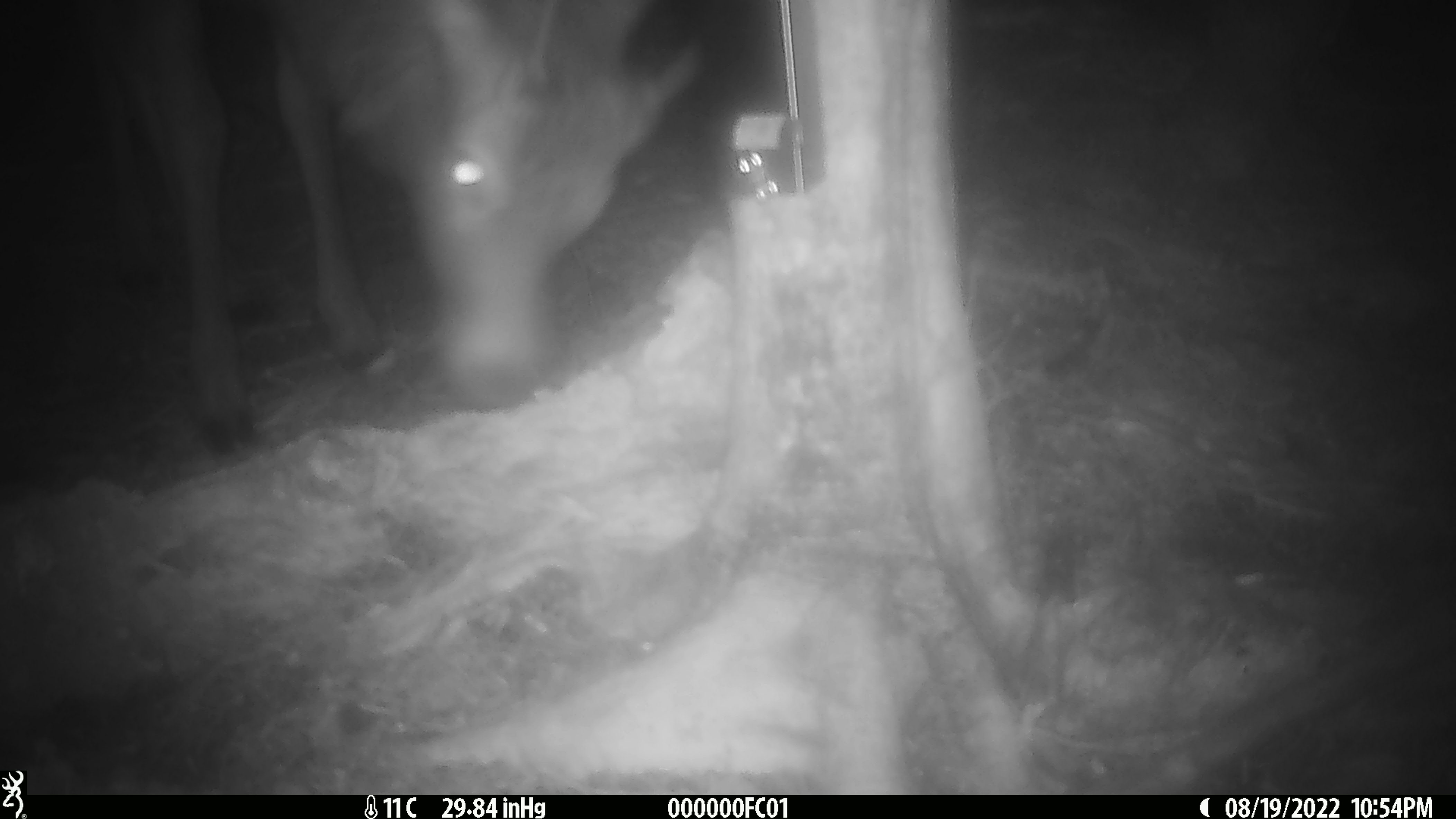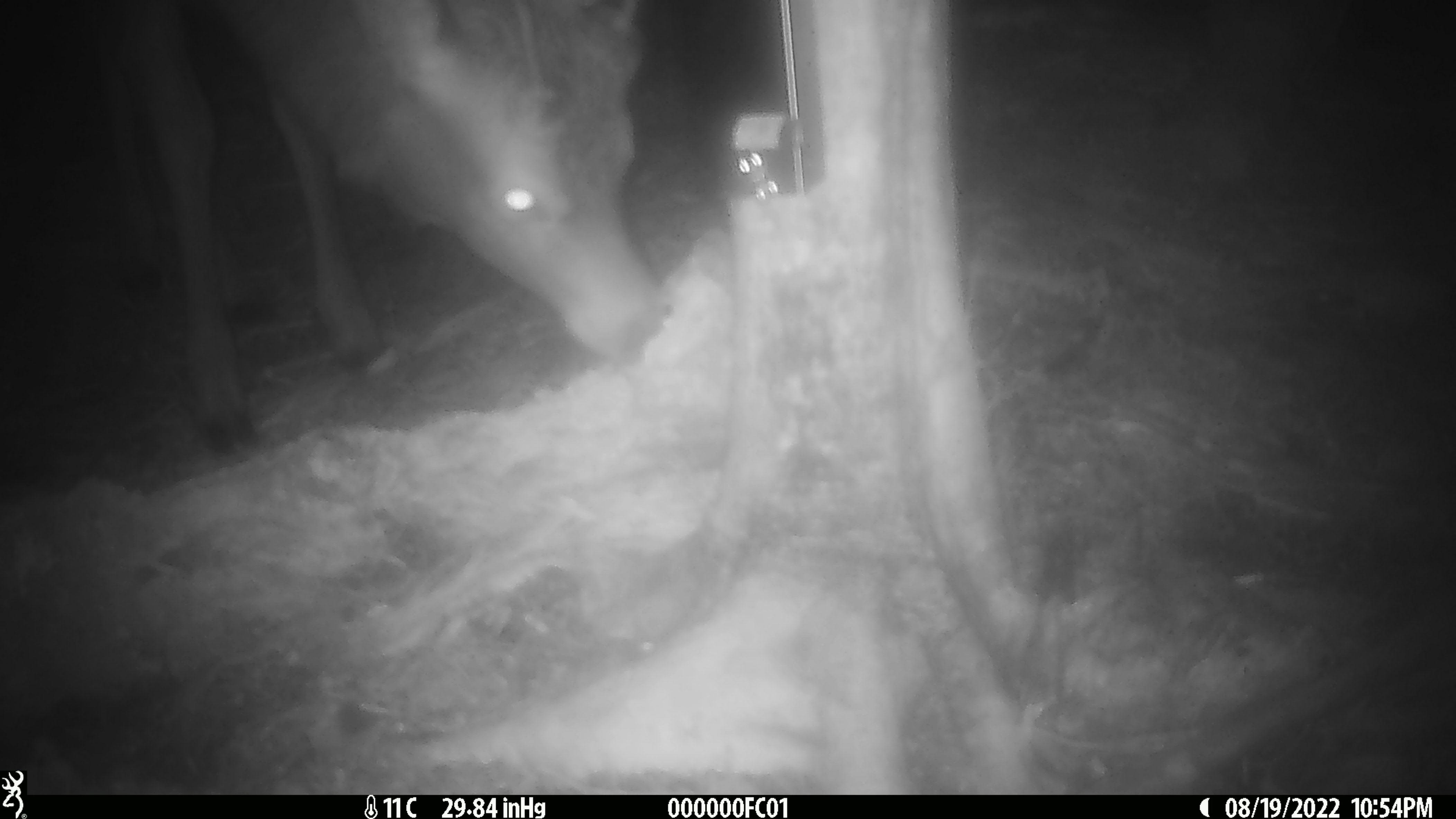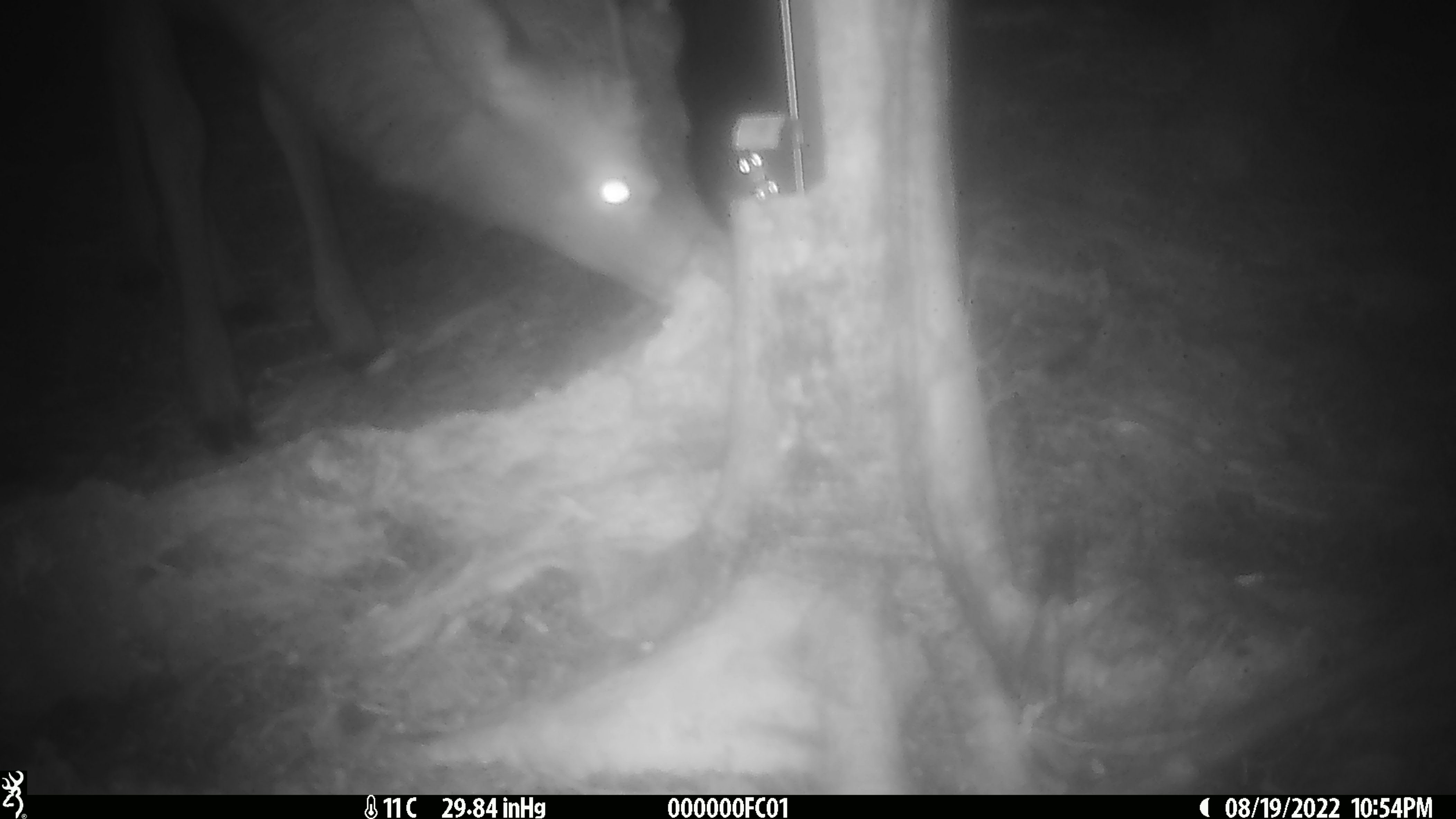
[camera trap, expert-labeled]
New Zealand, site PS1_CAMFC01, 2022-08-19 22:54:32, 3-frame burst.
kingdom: Animalia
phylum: Chordata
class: Mammalia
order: Artiodactyla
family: Cervidae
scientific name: Cervidae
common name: deer